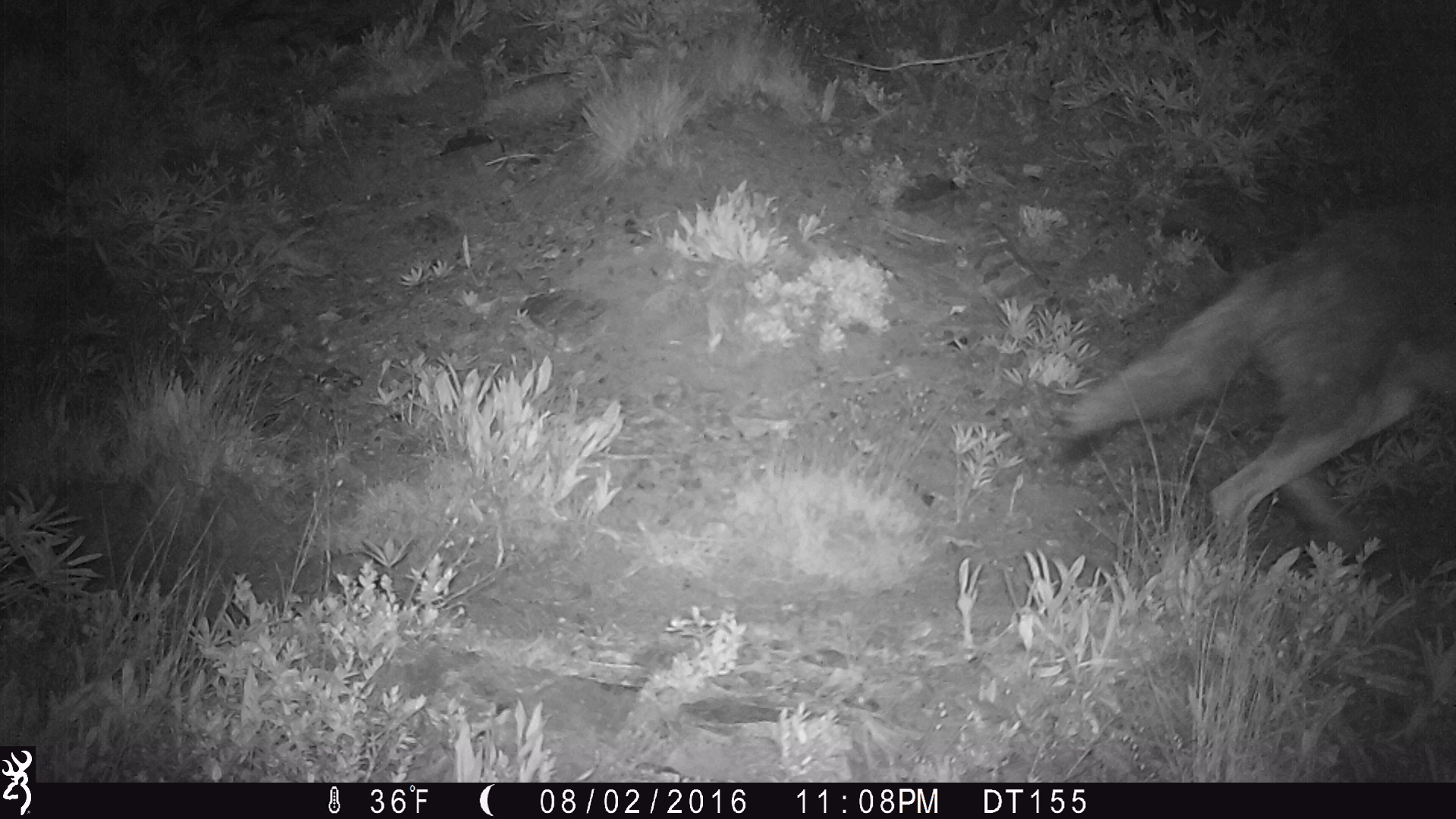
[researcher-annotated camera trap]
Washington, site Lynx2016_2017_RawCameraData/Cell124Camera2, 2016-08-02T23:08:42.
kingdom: Animalia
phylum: Chordata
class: Mammalia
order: Carnivora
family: Canidae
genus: Canis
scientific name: Canis latrans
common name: coyote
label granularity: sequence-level